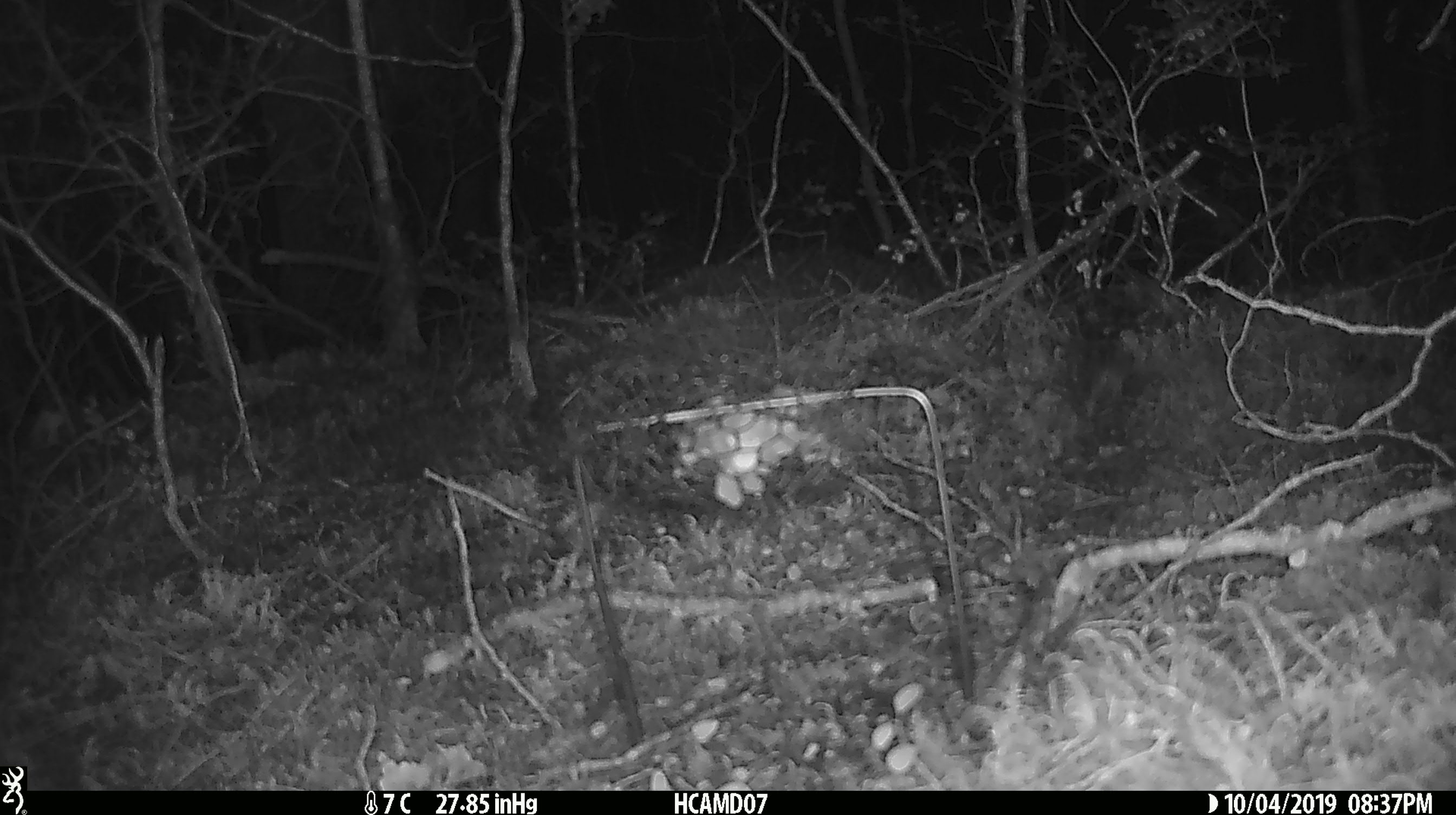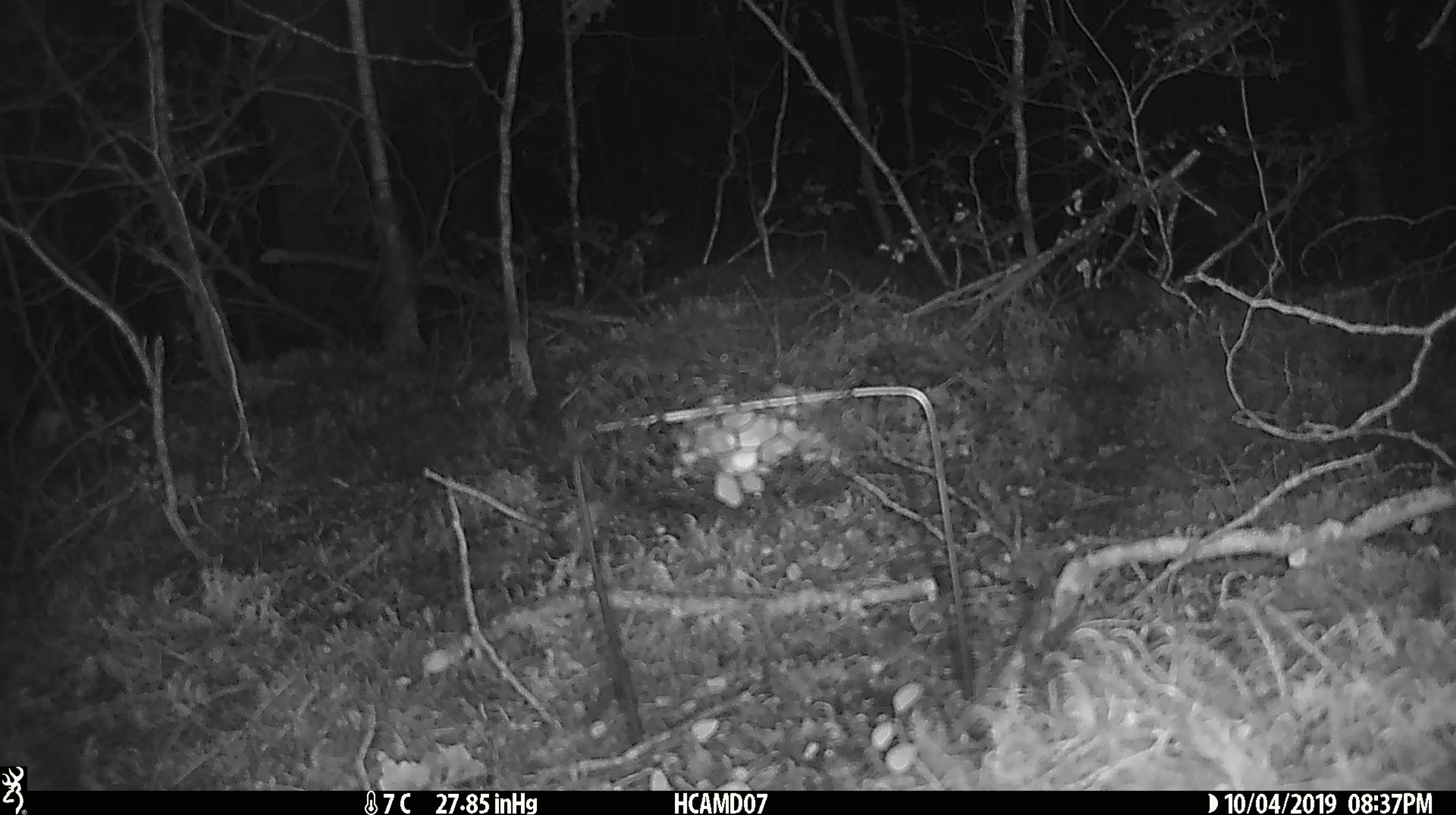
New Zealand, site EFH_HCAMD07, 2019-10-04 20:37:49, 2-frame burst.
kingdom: Animalia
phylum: Chordata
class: Mammalia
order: Rodentia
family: Muridae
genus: Mus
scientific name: Mus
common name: mouse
Mouse (Mus).